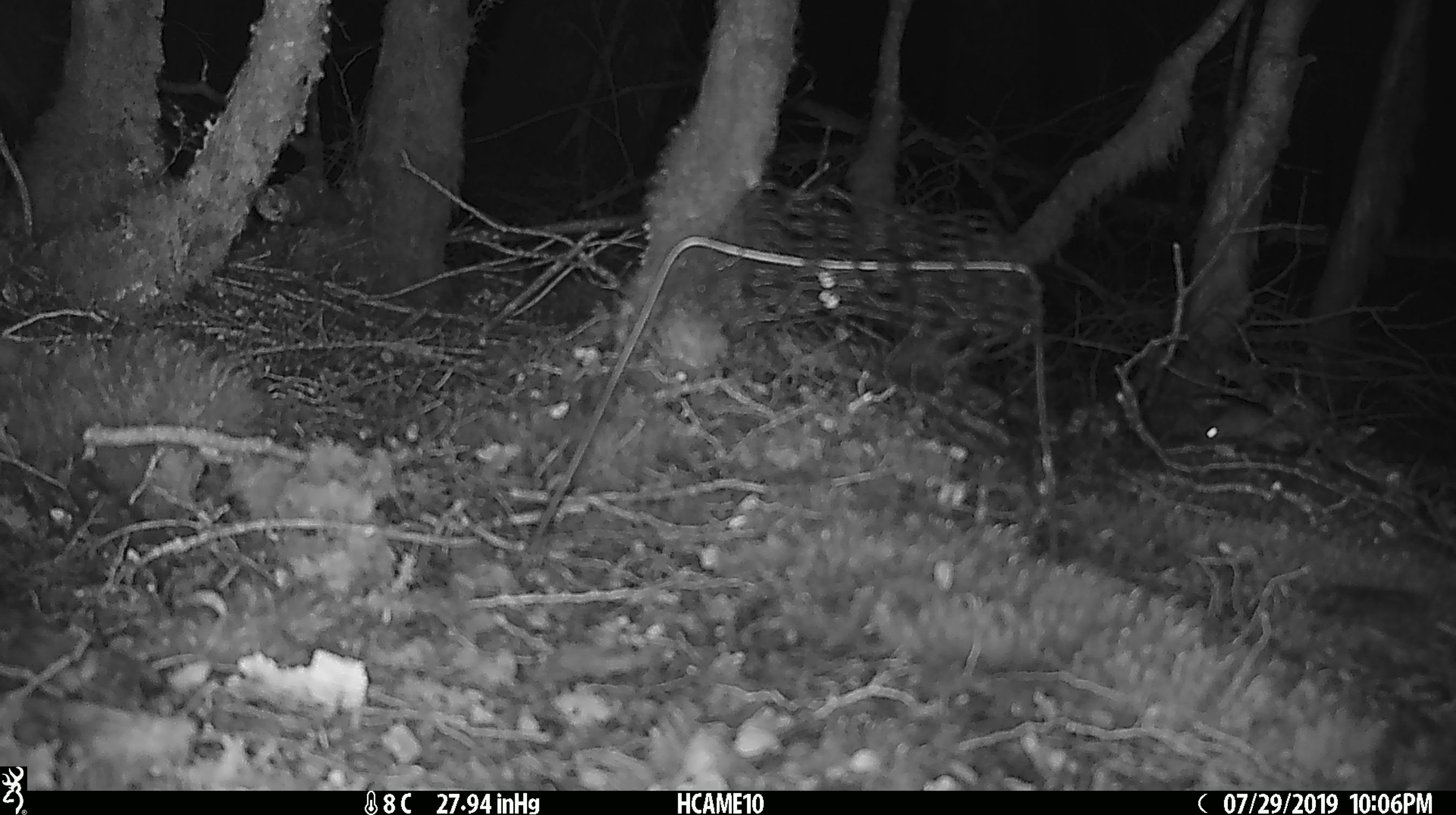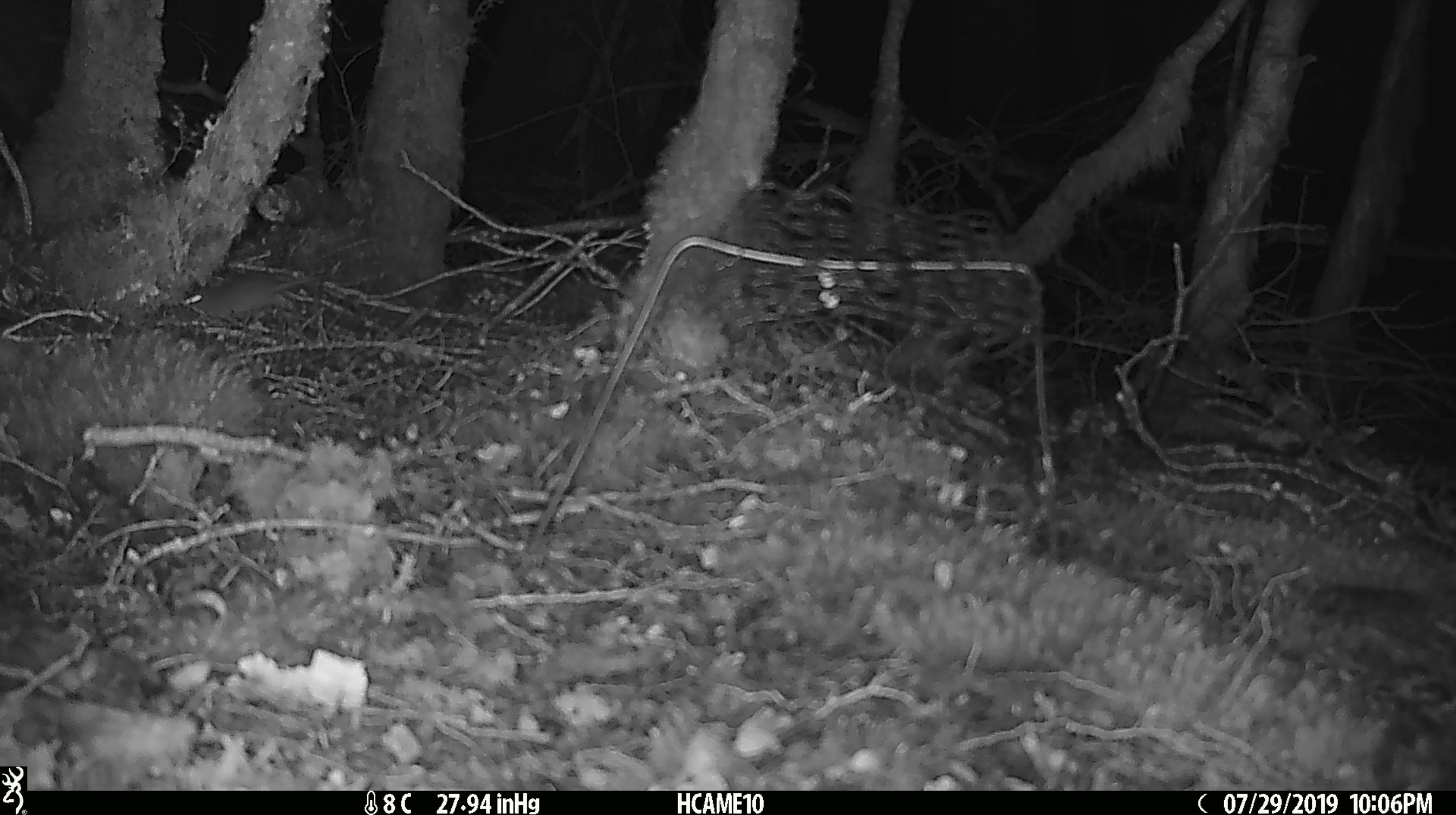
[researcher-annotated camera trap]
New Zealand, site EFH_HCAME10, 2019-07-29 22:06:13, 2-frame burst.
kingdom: Animalia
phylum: Chordata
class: Mammalia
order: Rodentia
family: Muridae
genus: Mus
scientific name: Mus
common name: mouse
Mouse (Mus).